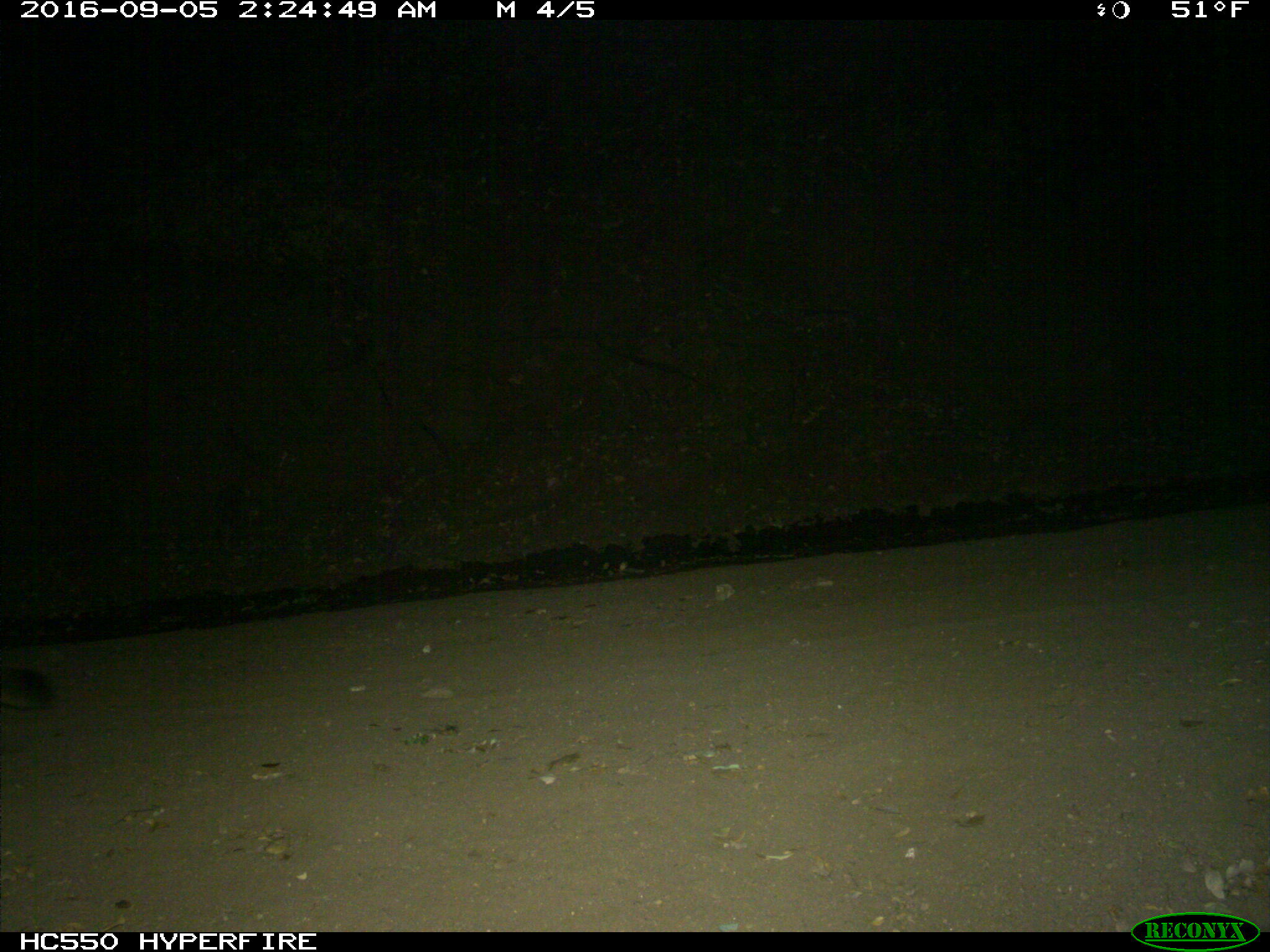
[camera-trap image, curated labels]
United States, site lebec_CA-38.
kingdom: Animalia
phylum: Chordata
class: Mammalia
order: Carnivora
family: Felidae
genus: Puma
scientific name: Puma concolor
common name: mountain lion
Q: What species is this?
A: Puma concolor (mountain lion).